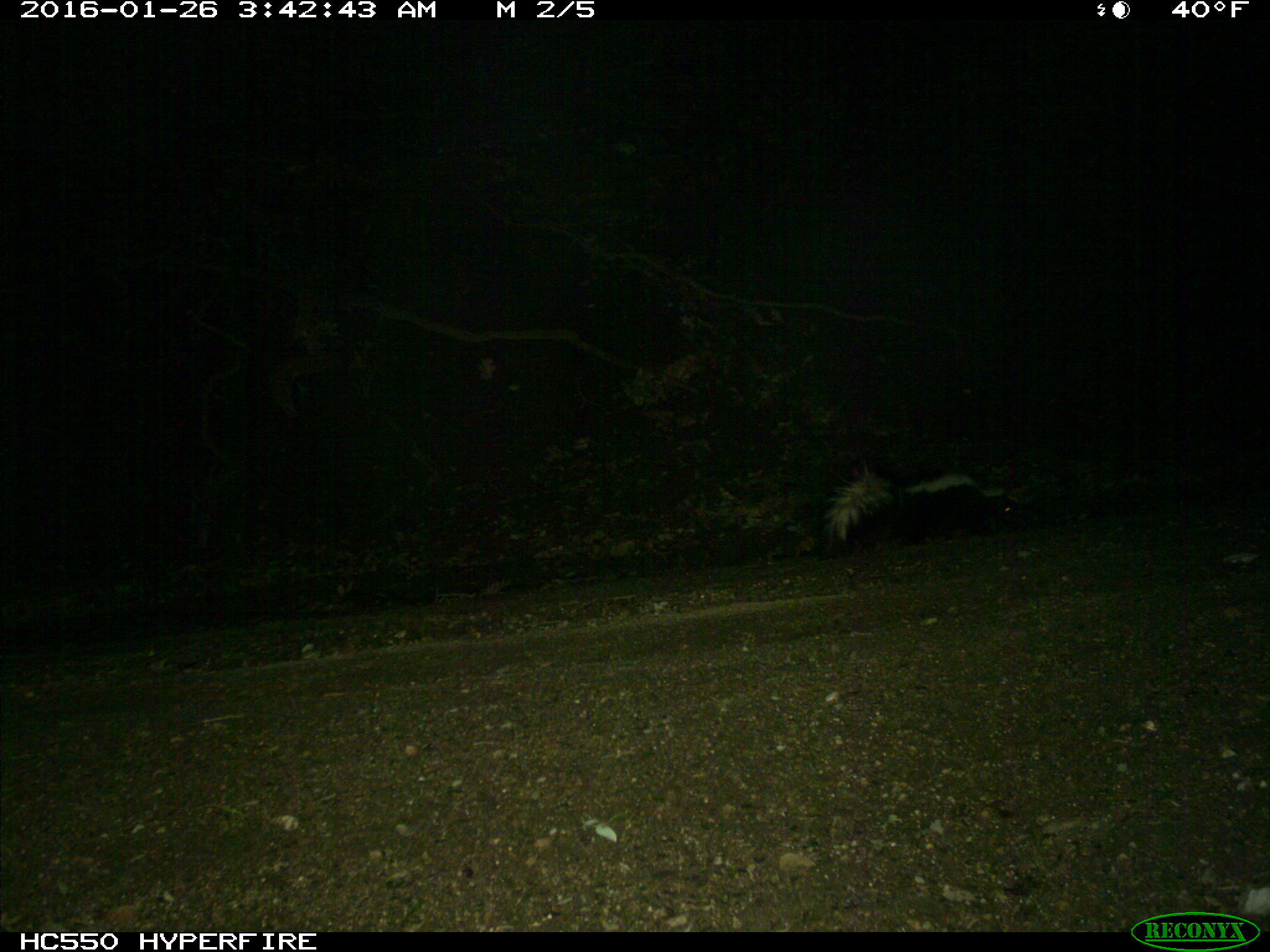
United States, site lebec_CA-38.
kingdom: Animalia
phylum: Chordata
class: Mammalia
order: Carnivora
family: Mephitidae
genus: Mephitis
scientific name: Mephitis mephitis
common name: striped skunk